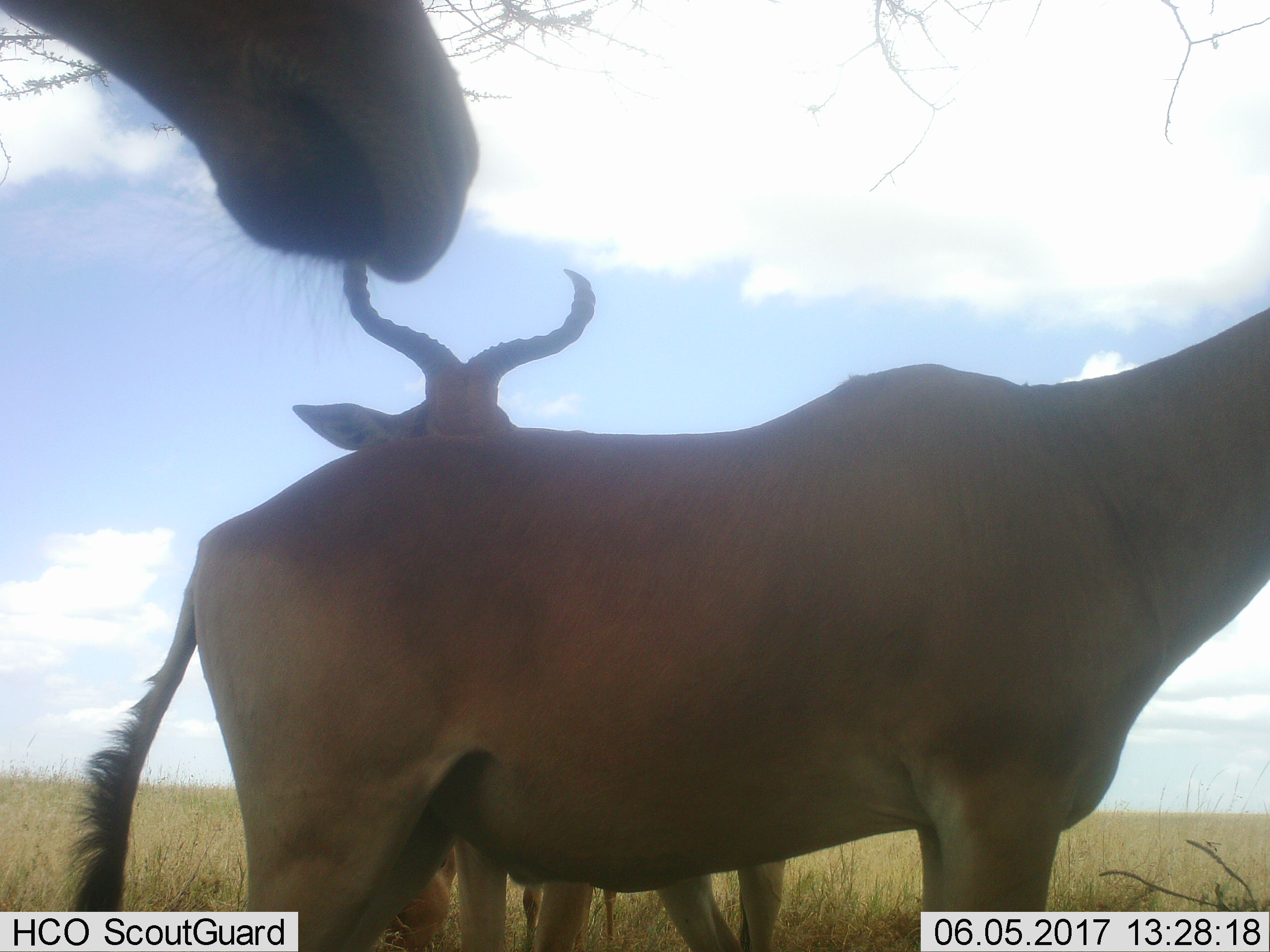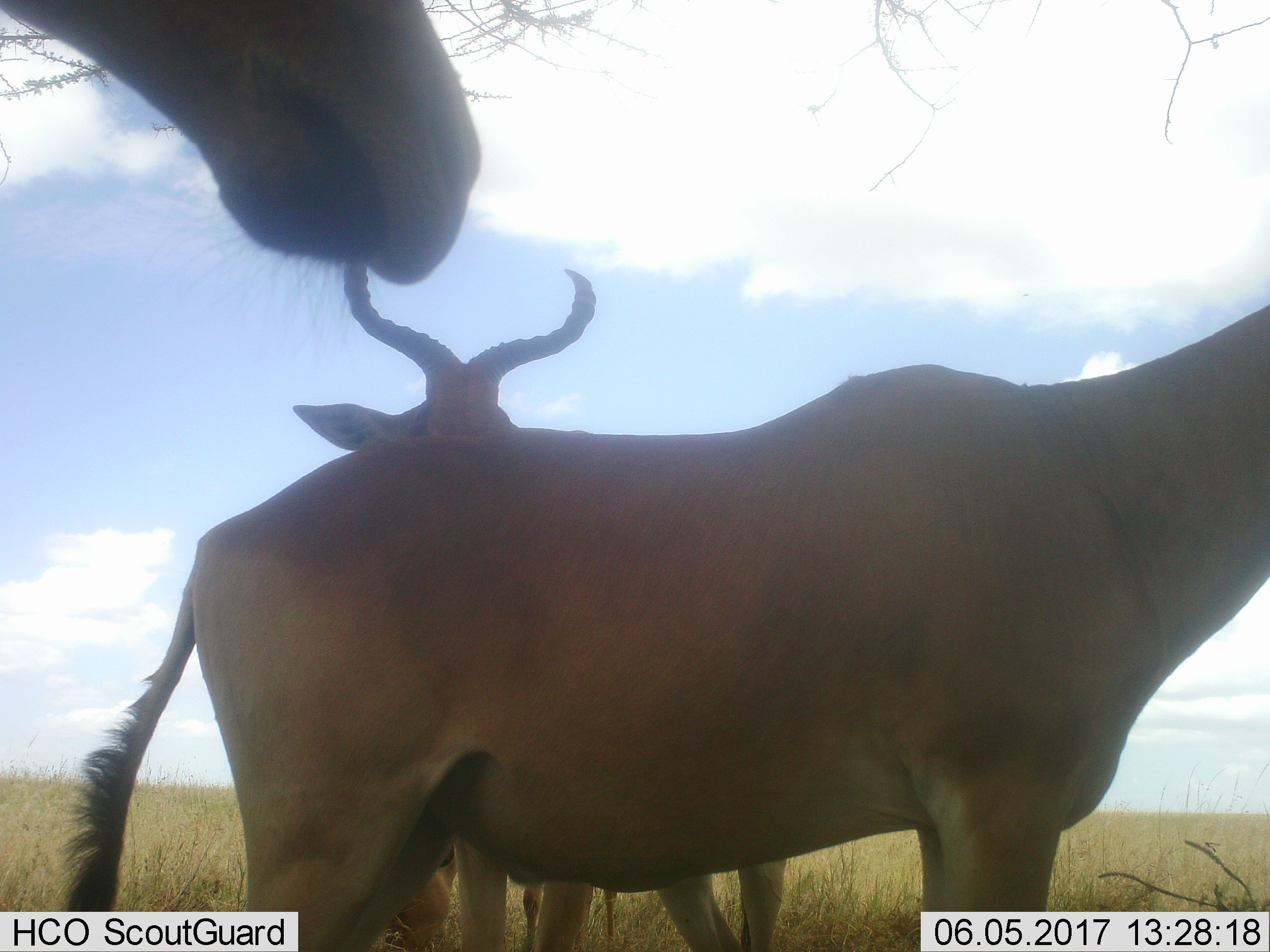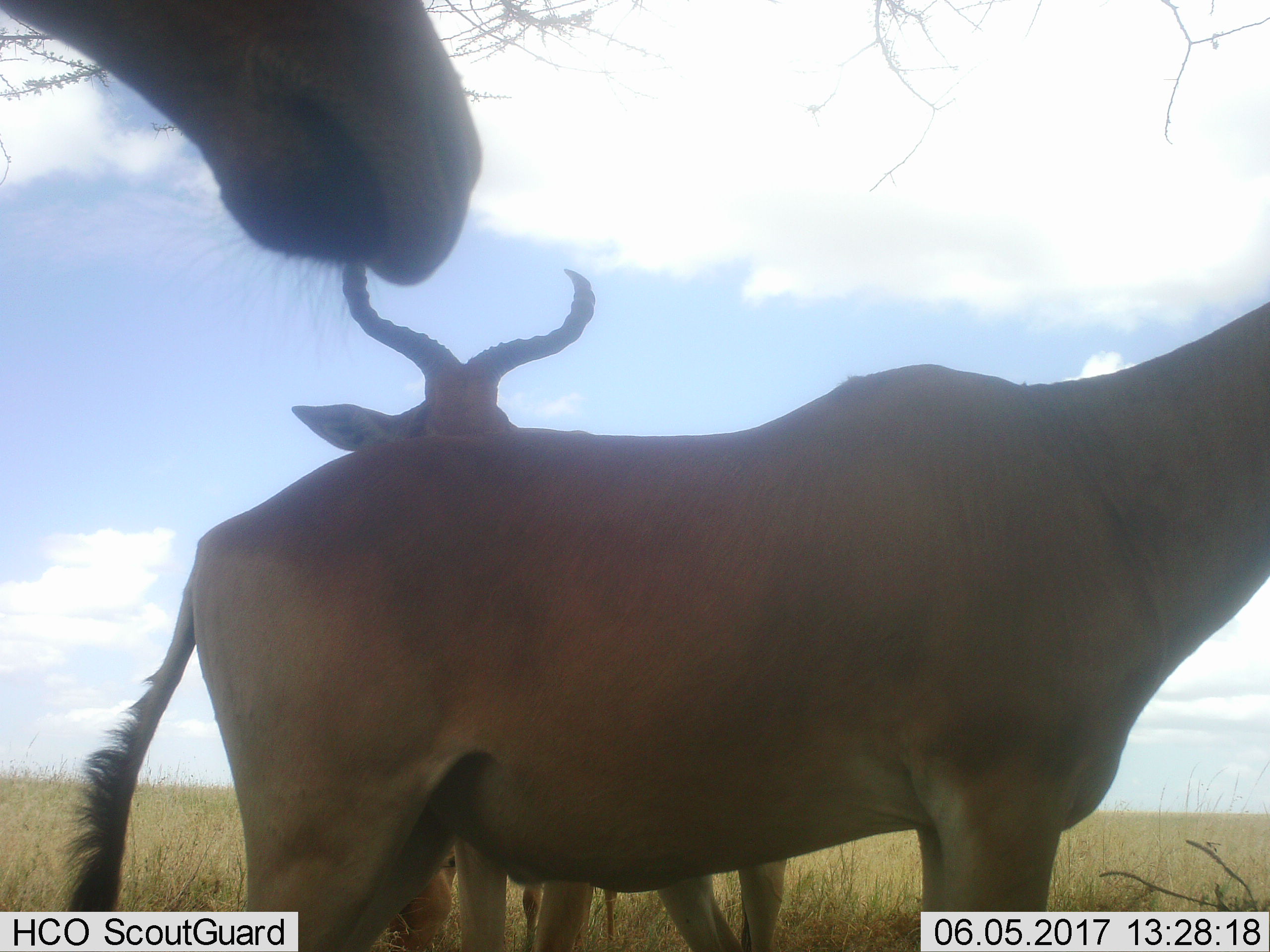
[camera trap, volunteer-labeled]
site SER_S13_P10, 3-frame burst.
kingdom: Animalia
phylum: Chordata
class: Mammalia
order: Artiodactyla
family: Bovidae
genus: Alcelaphus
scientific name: Alcelaphus buselaphus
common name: hartebeest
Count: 3.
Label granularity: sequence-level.